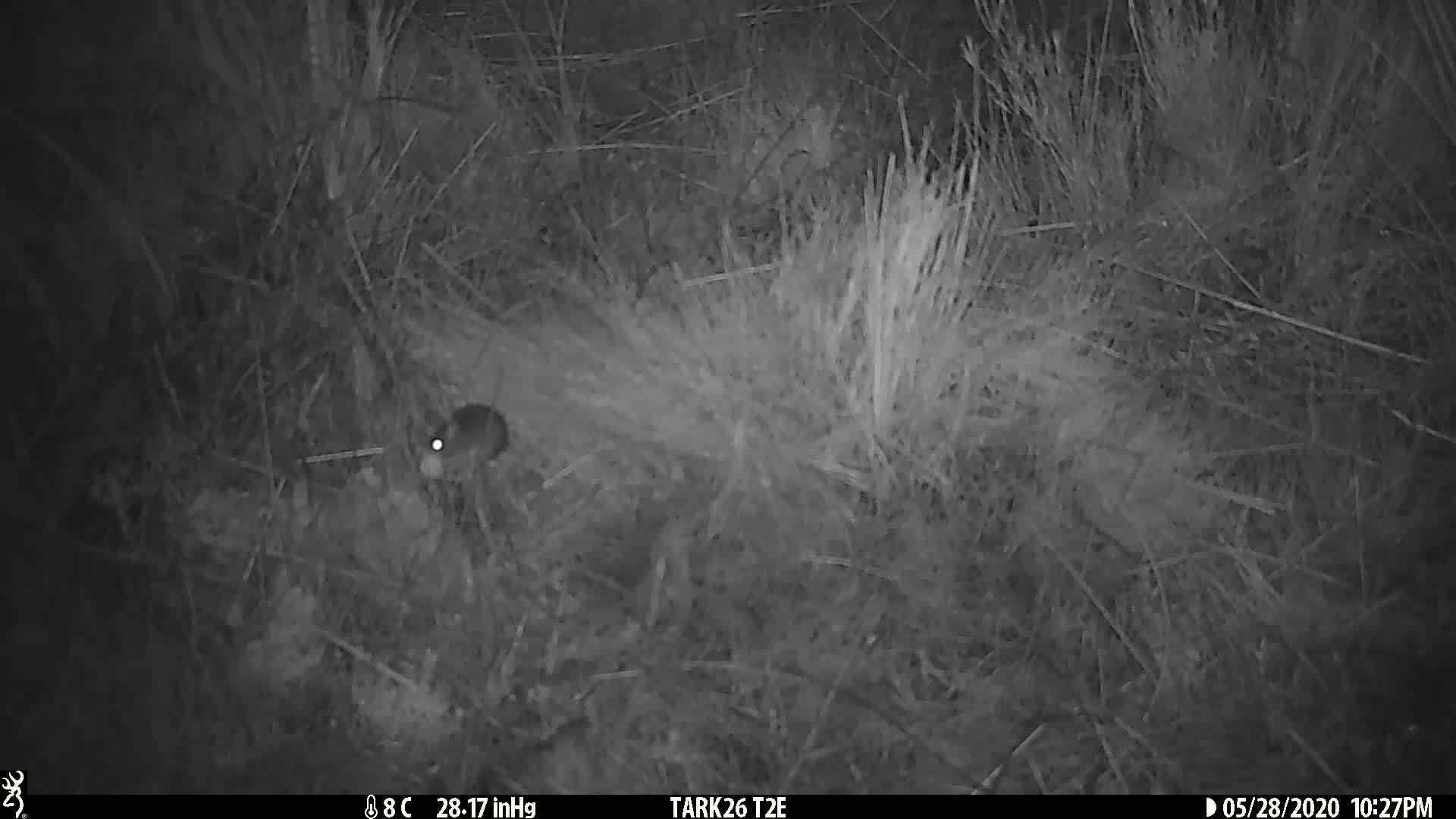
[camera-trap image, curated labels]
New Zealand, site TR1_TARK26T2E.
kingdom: Animalia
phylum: Chordata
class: Mammalia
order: Rodentia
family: Muridae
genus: Mus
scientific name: Mus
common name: mouse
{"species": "mouse (Mus)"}